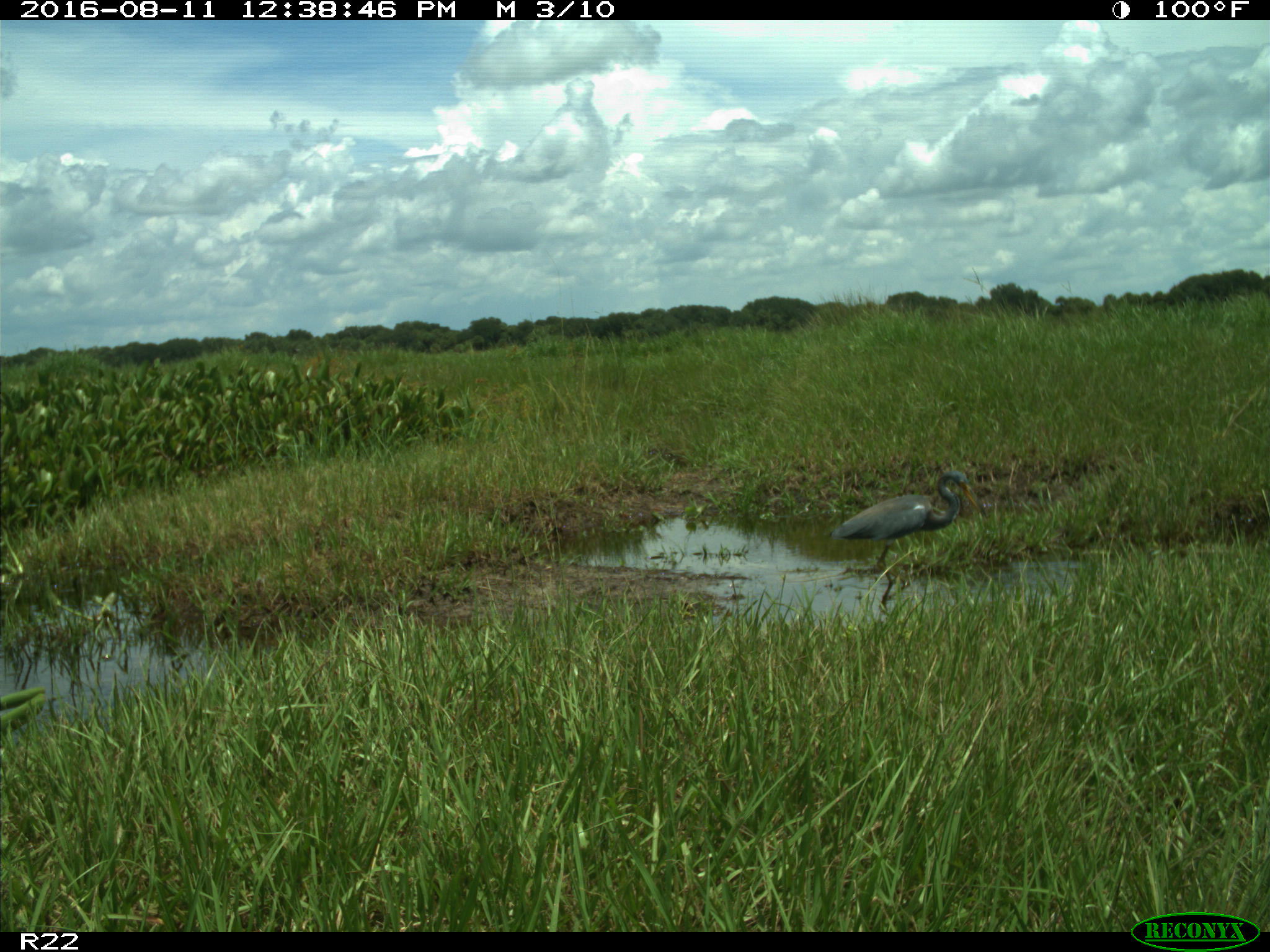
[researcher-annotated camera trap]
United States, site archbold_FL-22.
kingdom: Animalia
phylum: Chordata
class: Aves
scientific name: Aves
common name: birds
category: unidentified bird